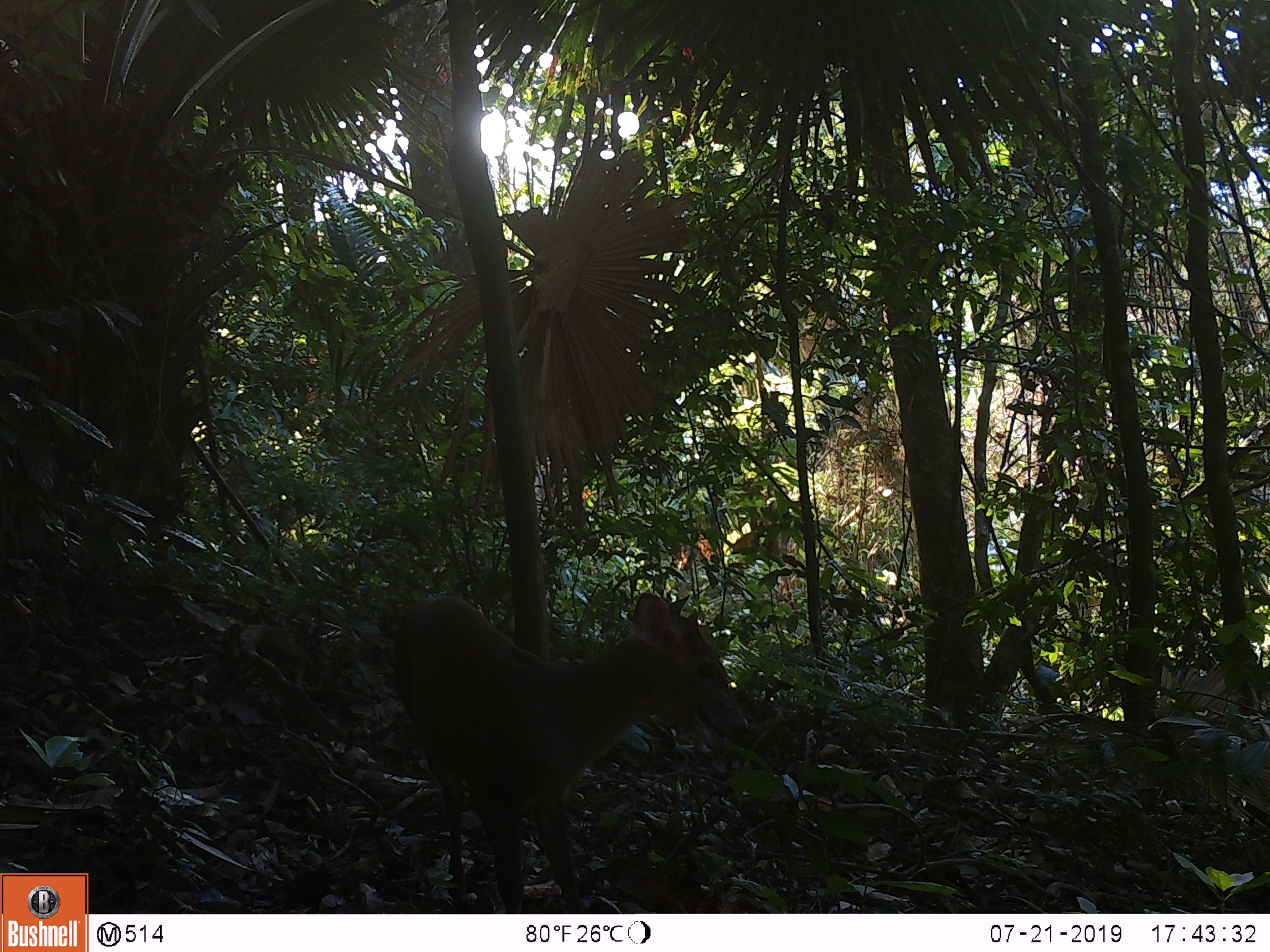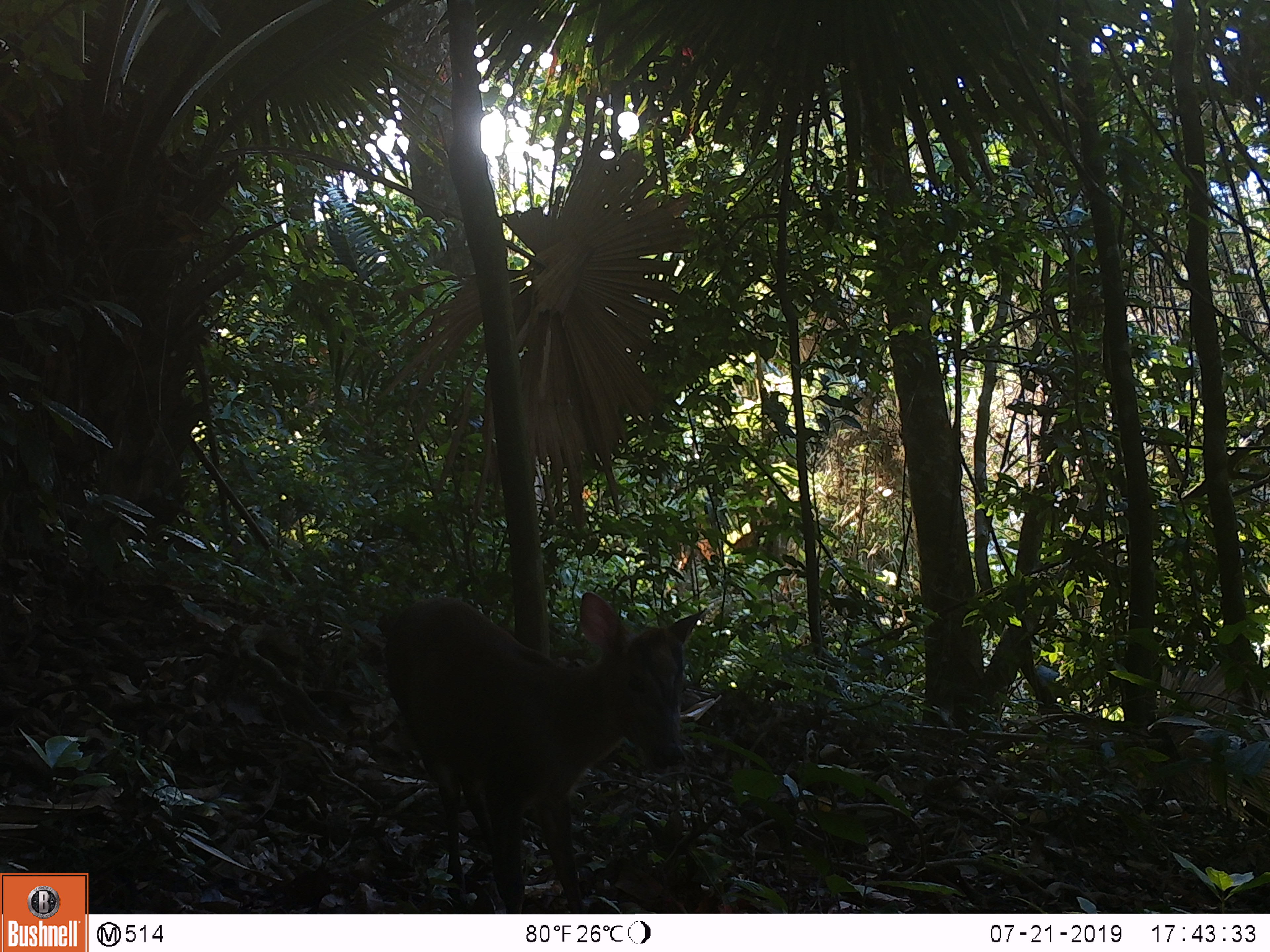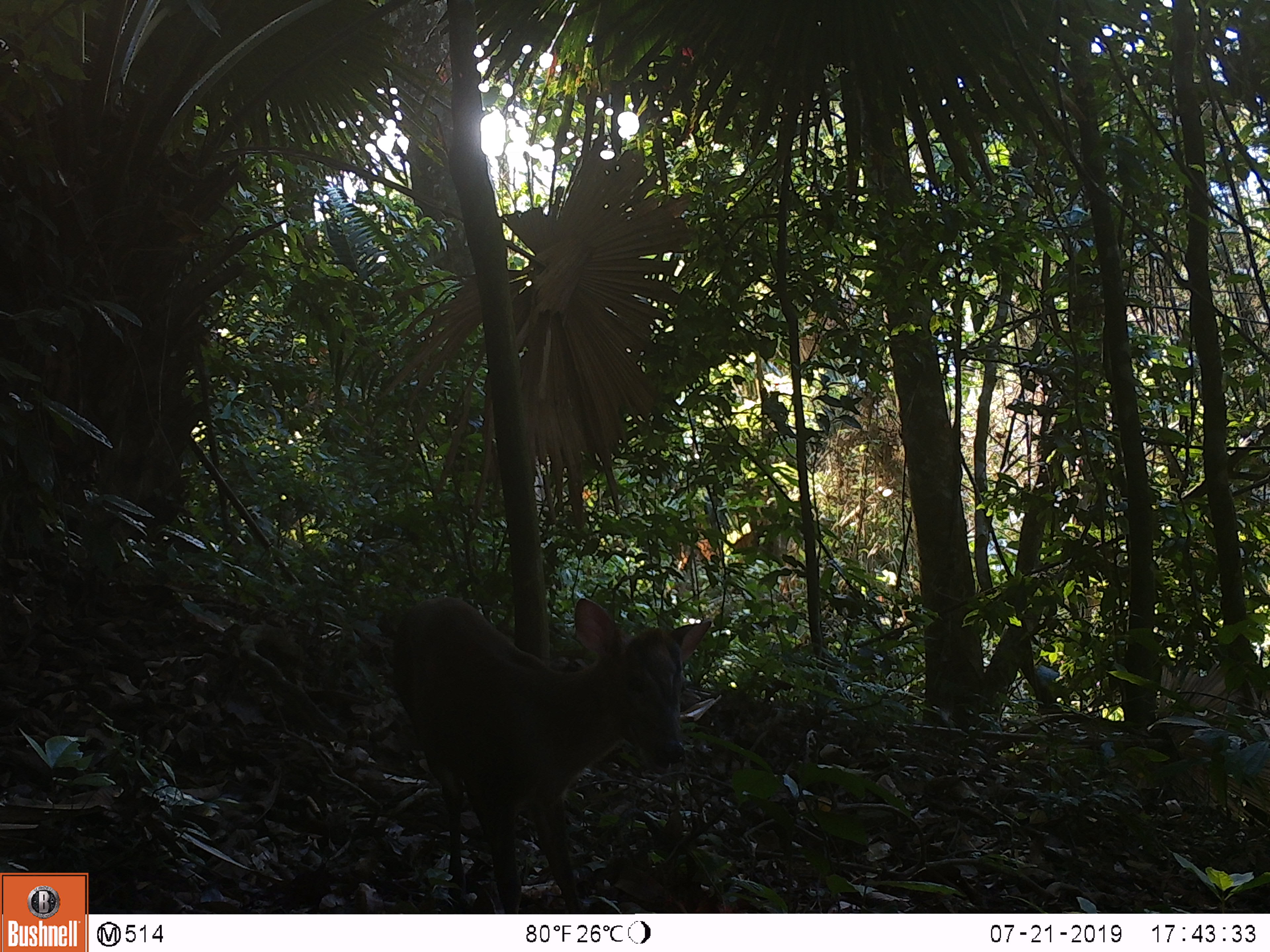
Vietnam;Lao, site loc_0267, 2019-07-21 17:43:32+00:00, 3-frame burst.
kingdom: Animalia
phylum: Chordata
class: Mammalia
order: Artiodactyla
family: Cervidae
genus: Muntiacus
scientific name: Muntiacus rooseveltorum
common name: roosevelt's muntjac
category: roosevelts muntjac group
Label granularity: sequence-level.